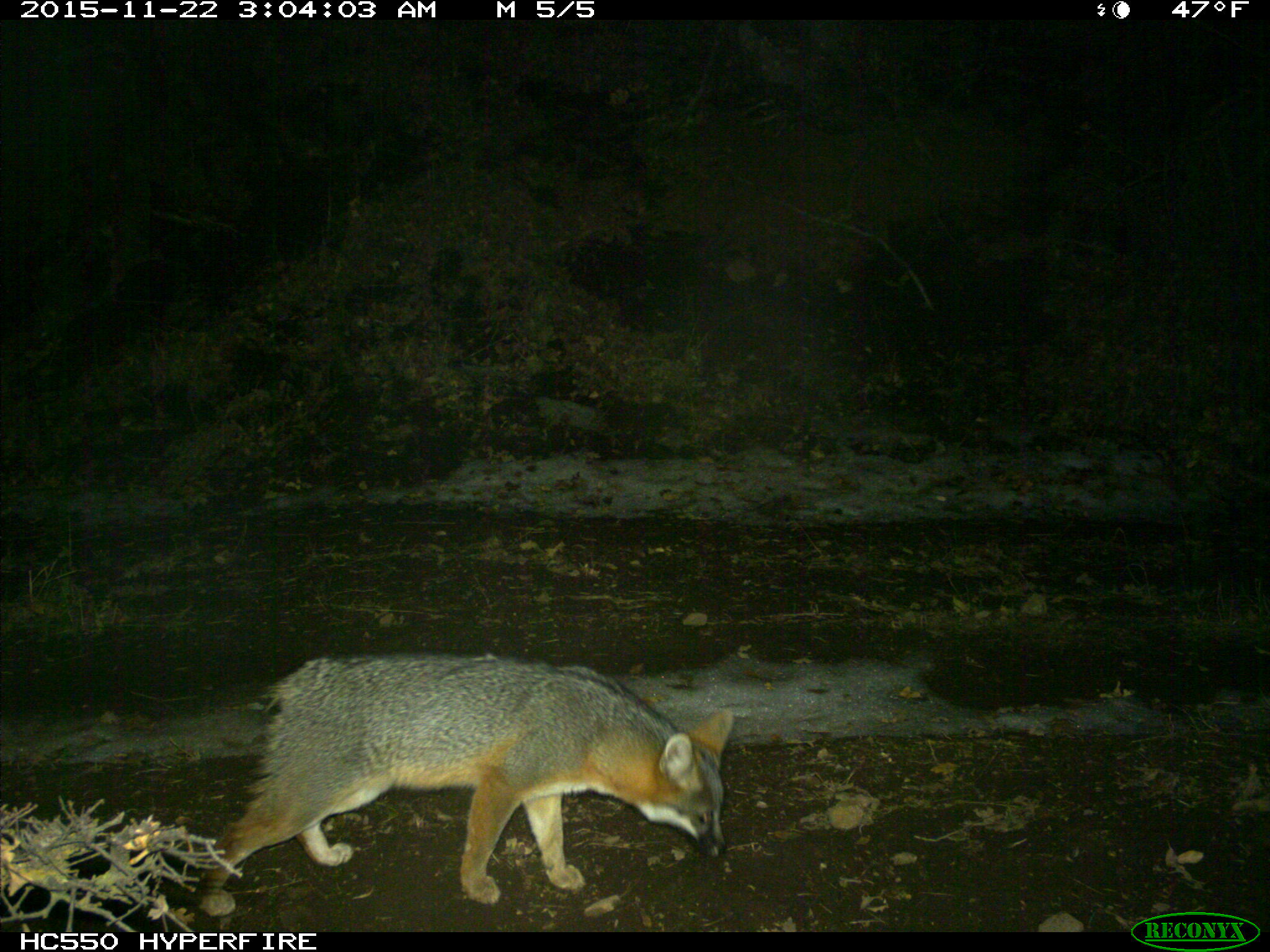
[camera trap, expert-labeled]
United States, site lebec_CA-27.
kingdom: Animalia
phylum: Chordata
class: Mammalia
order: Carnivora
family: Canidae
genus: Urocyon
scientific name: Urocyon cinereoargenteus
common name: gray fox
Urocyon cinereoargenteus (gray fox).